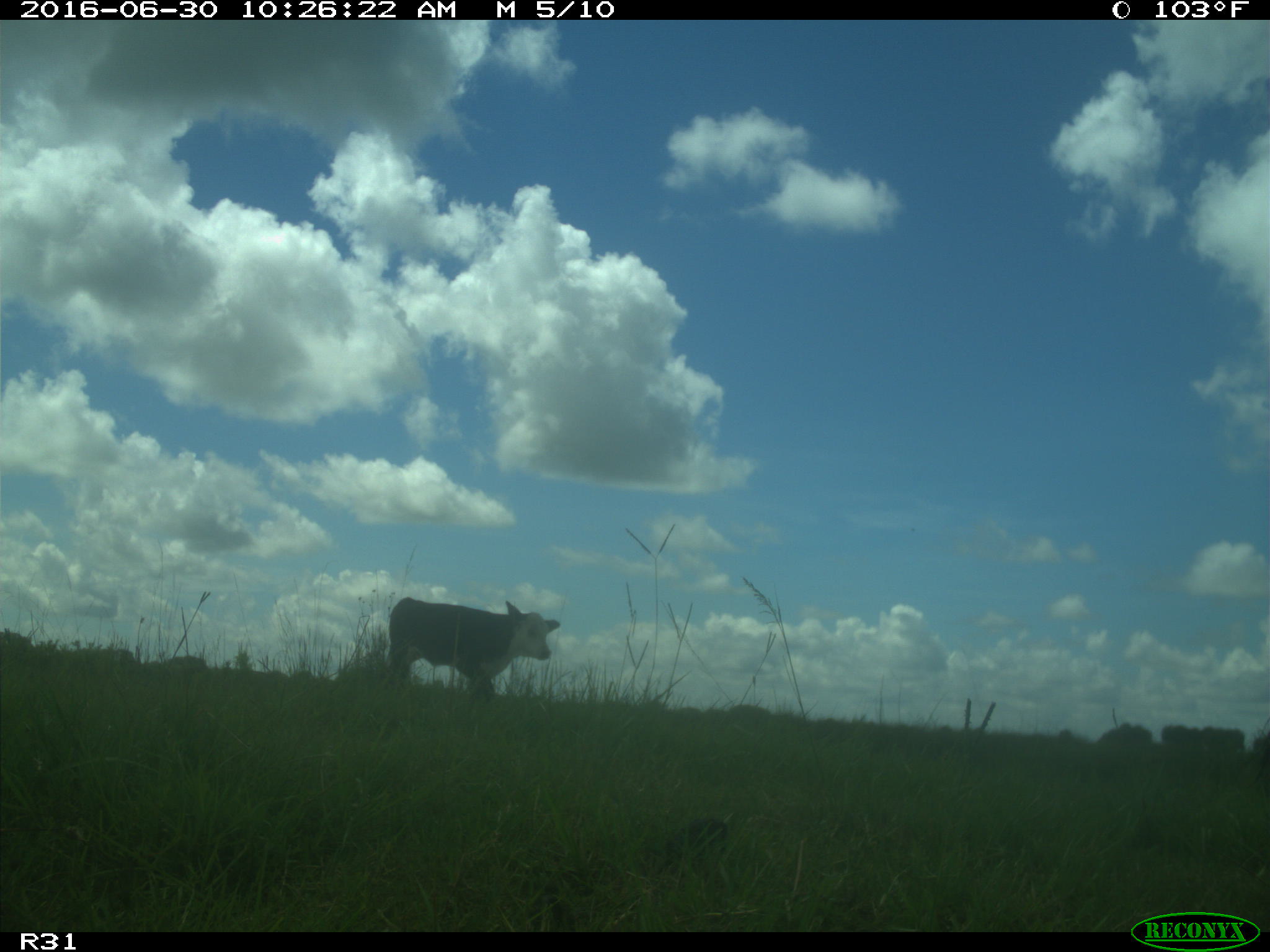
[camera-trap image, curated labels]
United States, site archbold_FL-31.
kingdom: Animalia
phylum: Chordata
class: Mammalia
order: Artiodactyla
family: Bovidae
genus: Bos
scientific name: Bos taurus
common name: domestic cow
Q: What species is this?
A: Bos taurus (domestic cow).